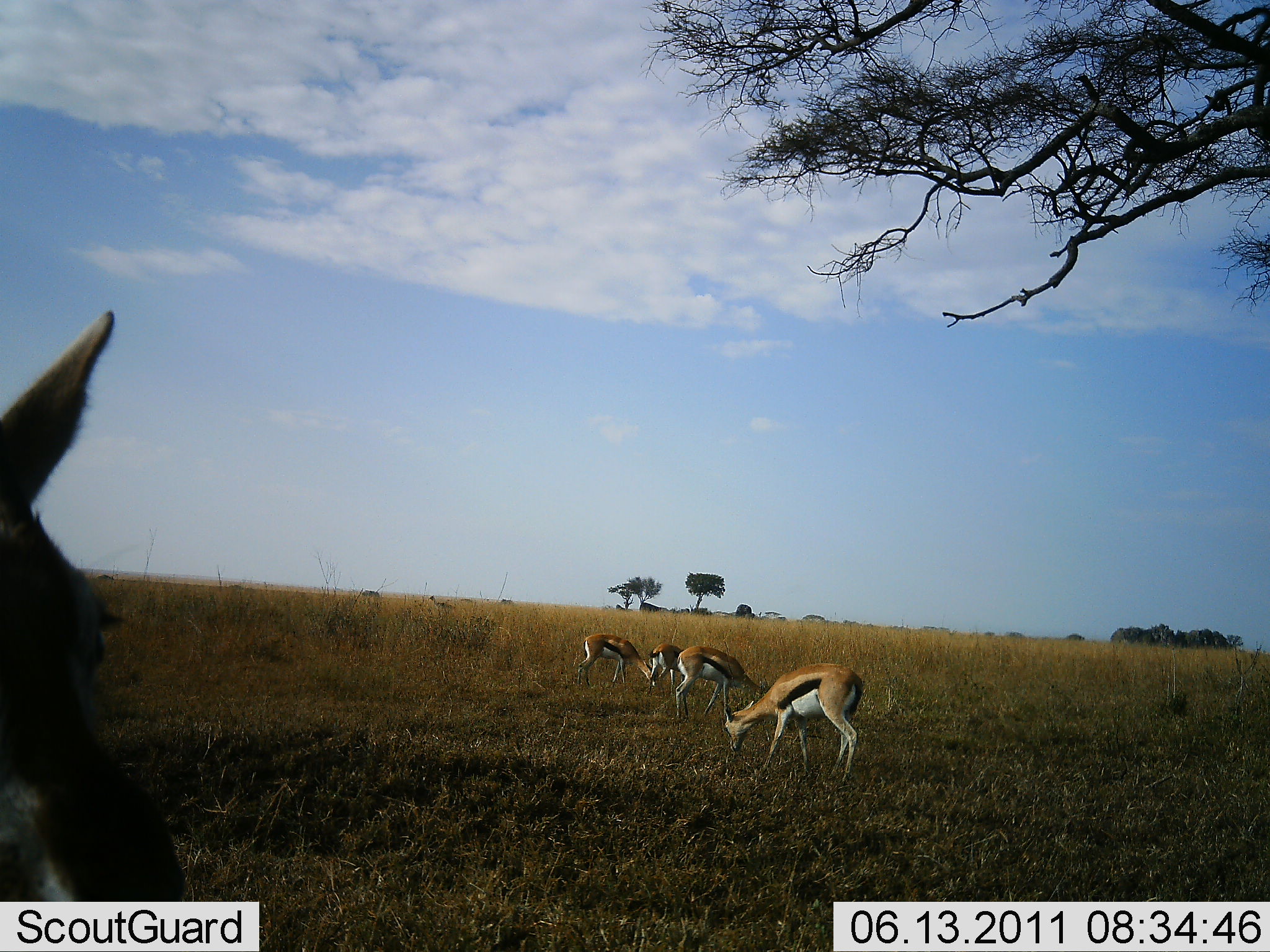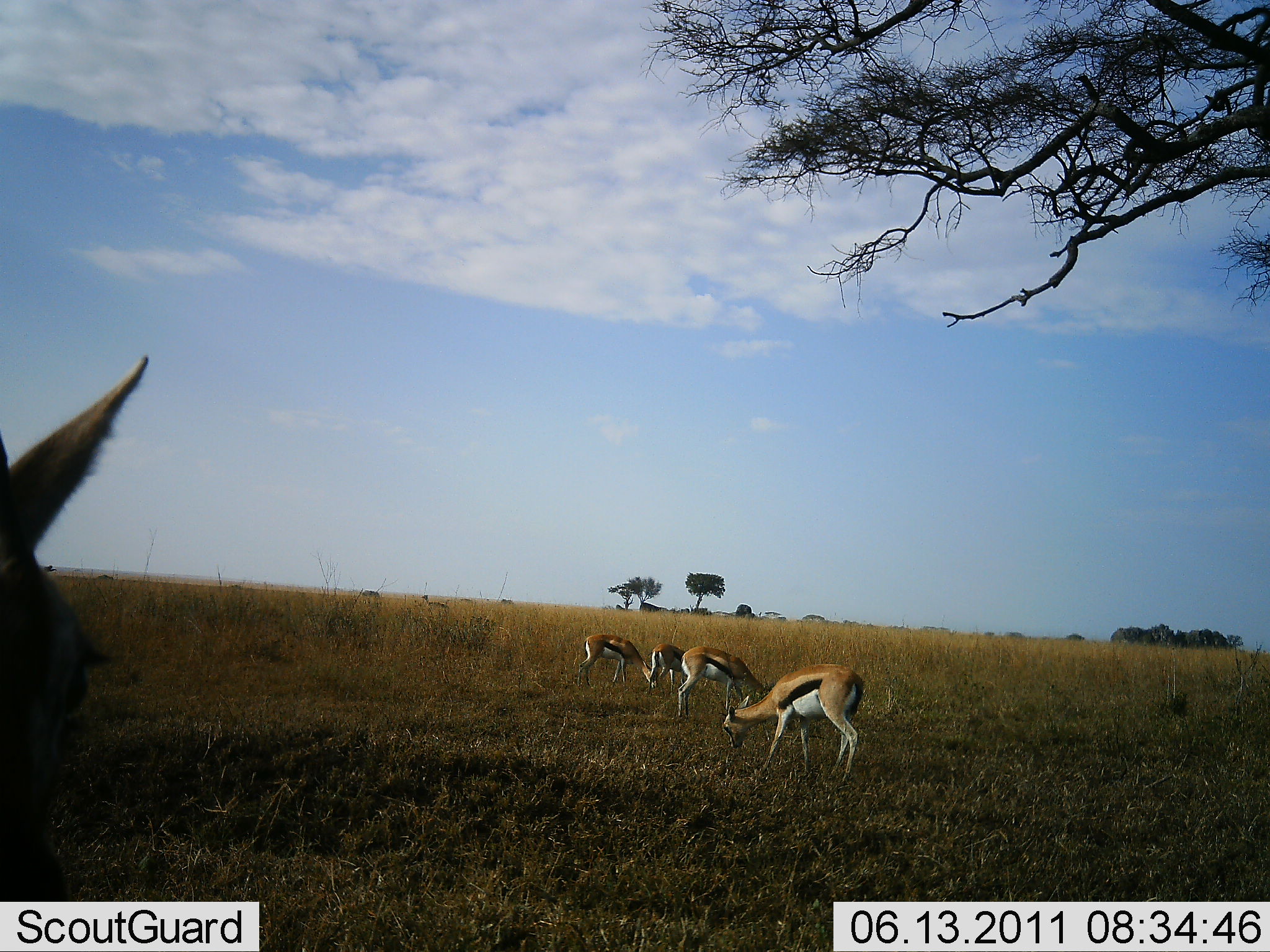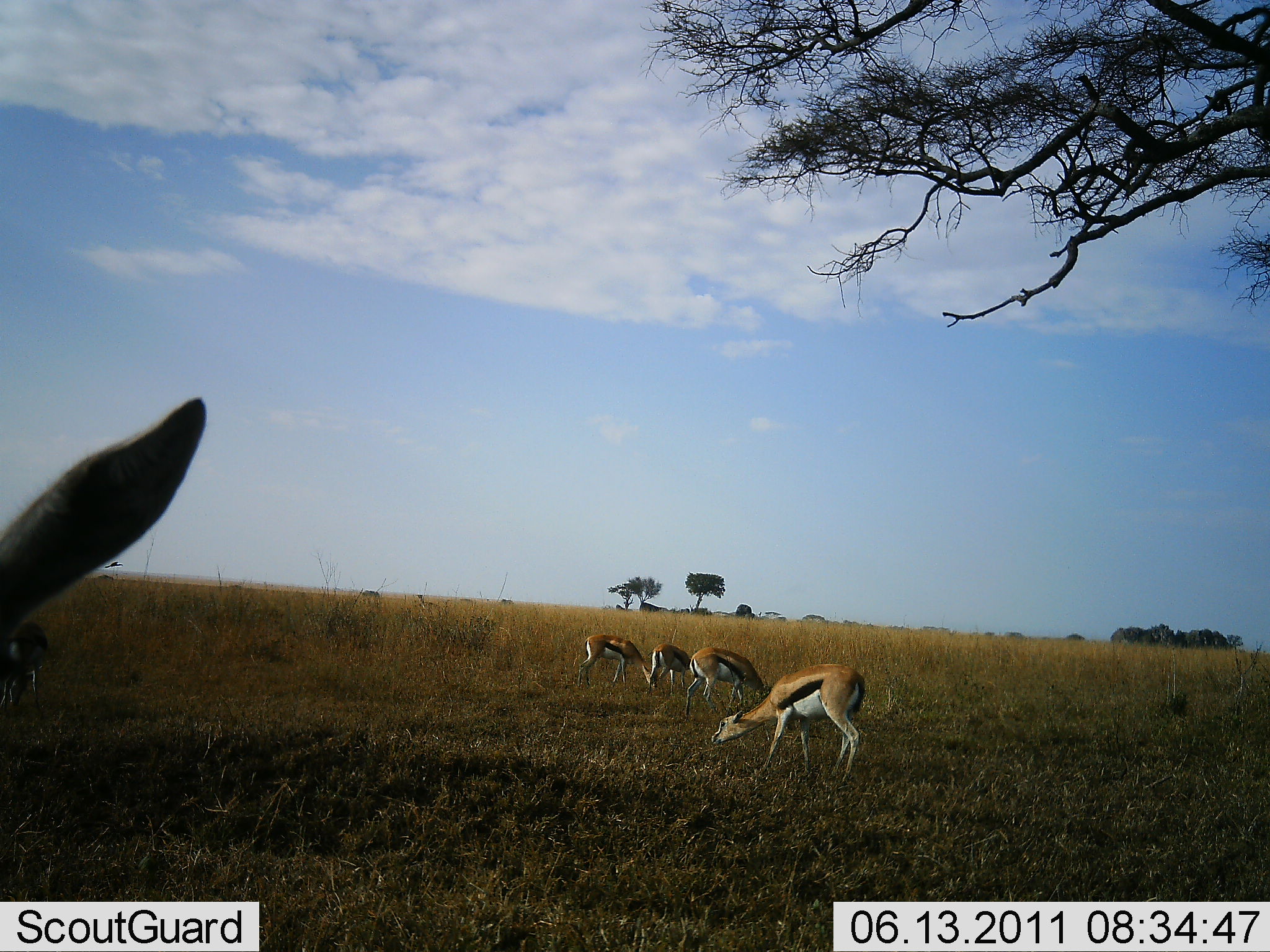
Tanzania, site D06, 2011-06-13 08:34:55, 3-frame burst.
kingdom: Animalia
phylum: Chordata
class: Mammalia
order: Artiodactyla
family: Bovidae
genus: Eudorcas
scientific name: Eudorcas thomsonii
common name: thomson's gazelle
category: gazellethomsons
Gazellethomsons (thomson's gazelle) (Eudorcas thomsonii), count 5. Behavior (volunteer vote fractions): standing 42%, resting 0%, moving 0%, interacting 0%. Young present (vote fraction): 0%. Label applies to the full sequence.